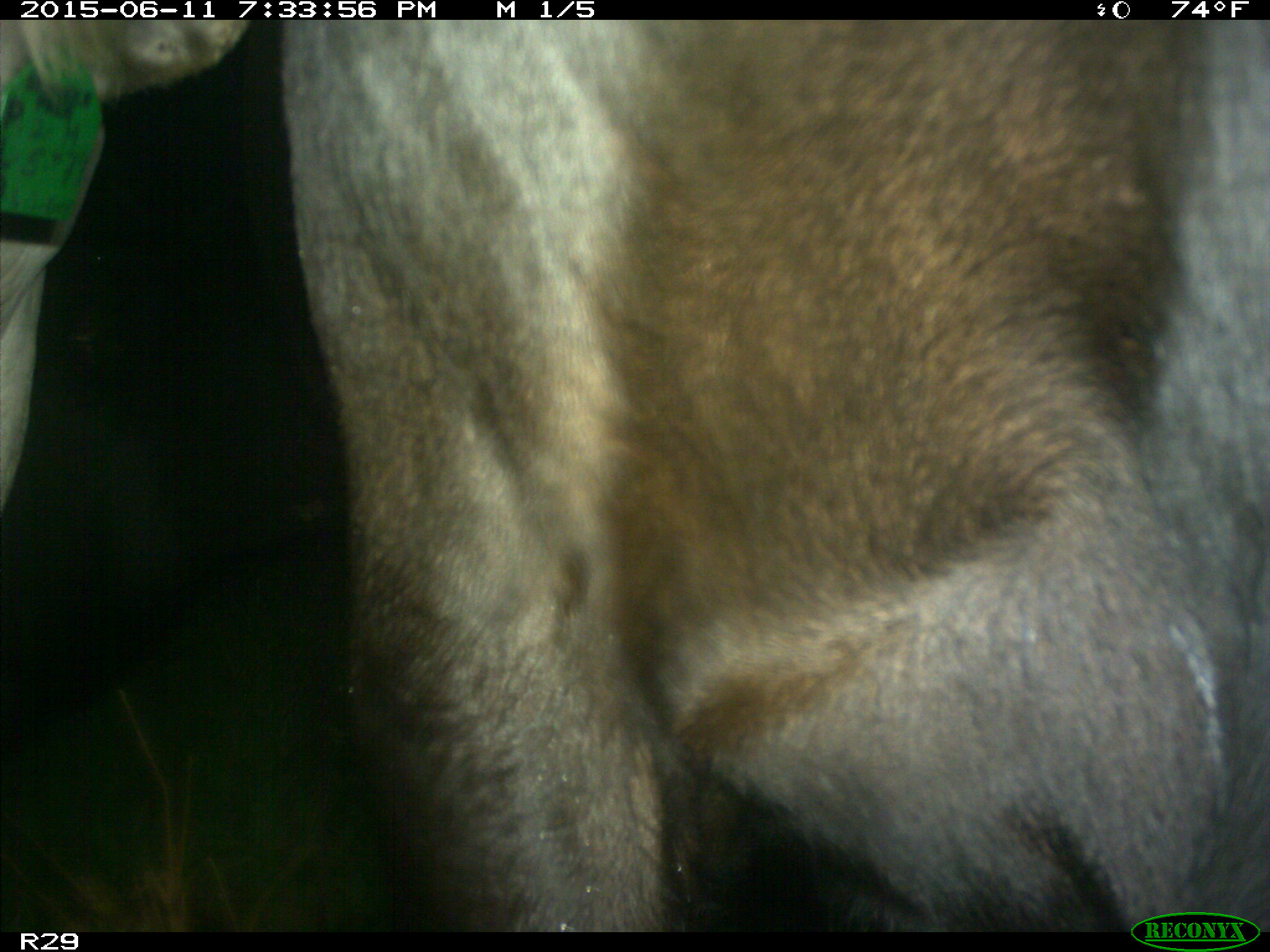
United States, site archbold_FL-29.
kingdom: Animalia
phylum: Chordata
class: Mammalia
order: Artiodactyla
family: Bovidae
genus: Bos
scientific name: Bos taurus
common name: domestic cow